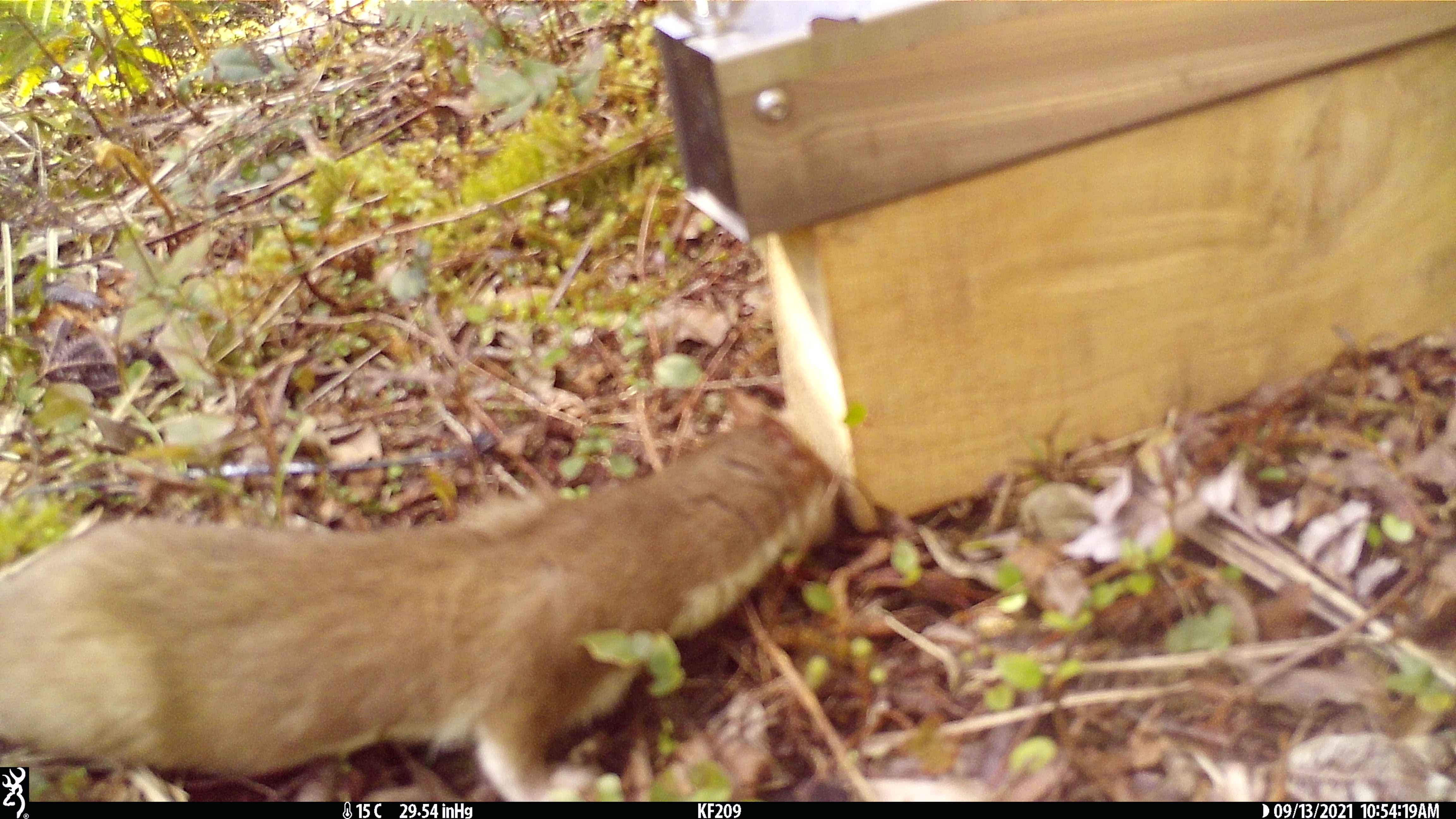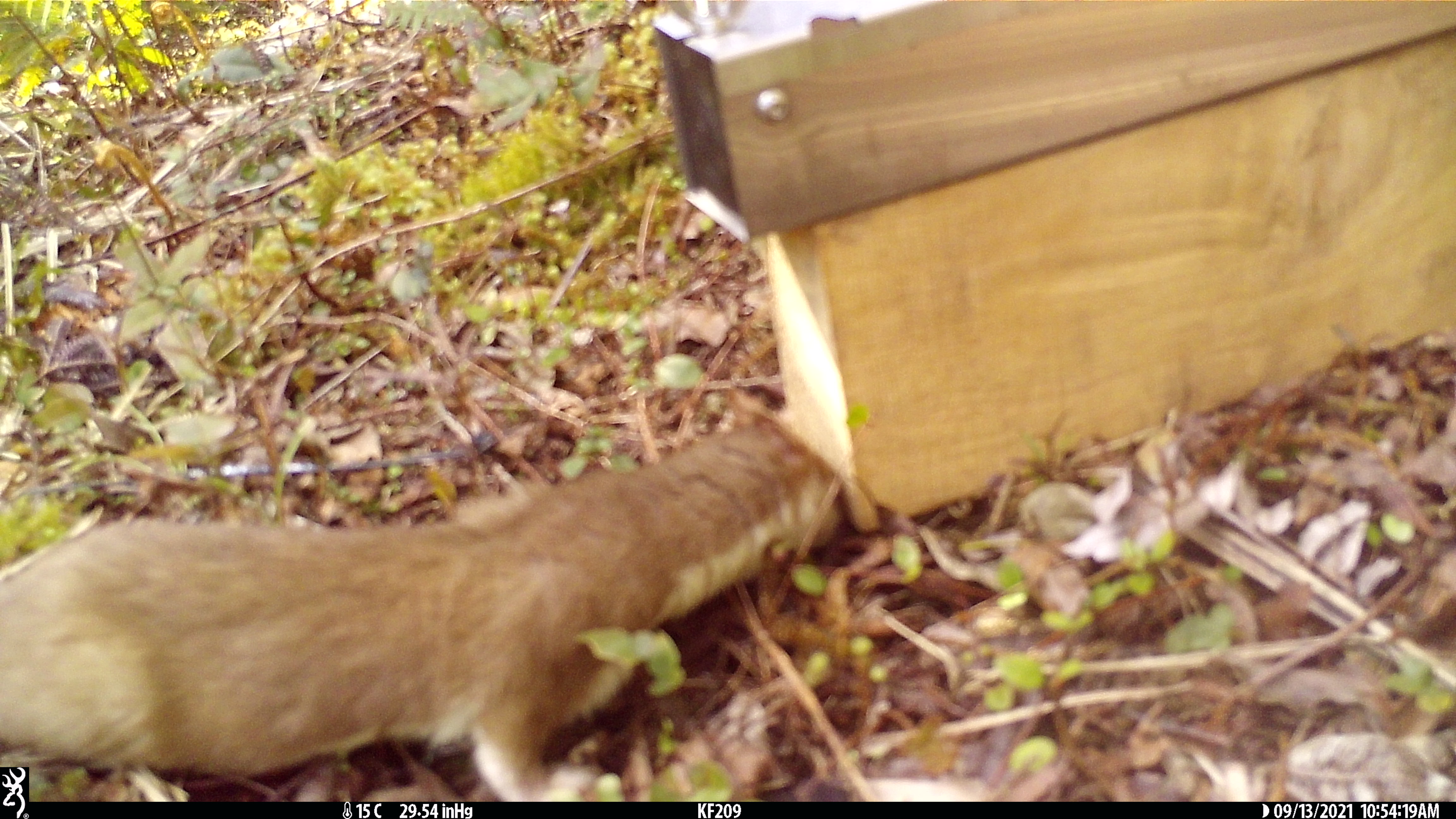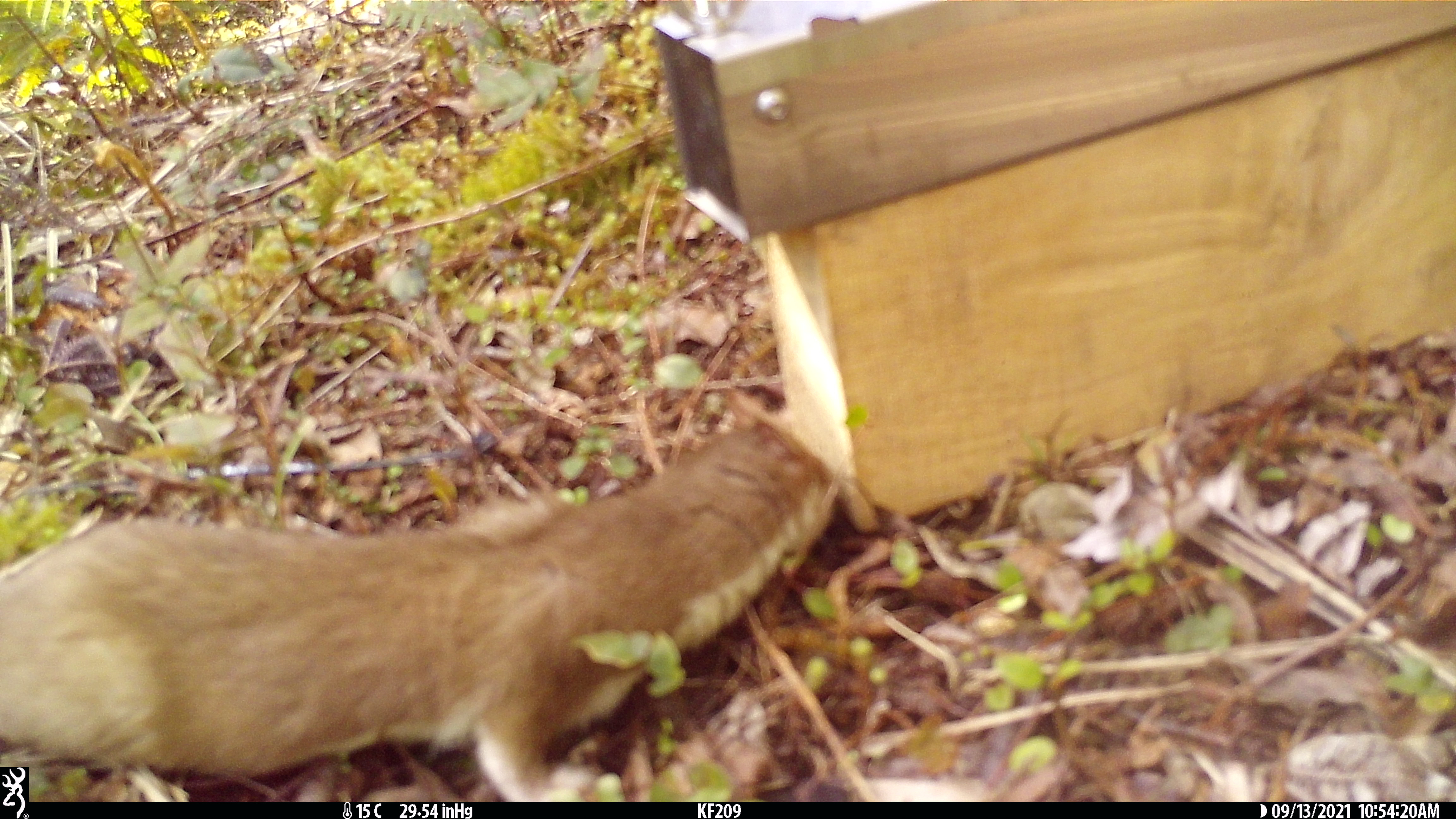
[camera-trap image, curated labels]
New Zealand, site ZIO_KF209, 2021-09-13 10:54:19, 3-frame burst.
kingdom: Animalia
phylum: Chordata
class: Mammalia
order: Carnivora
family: Mustelidae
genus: Mustela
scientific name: Mustela erminea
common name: stoat